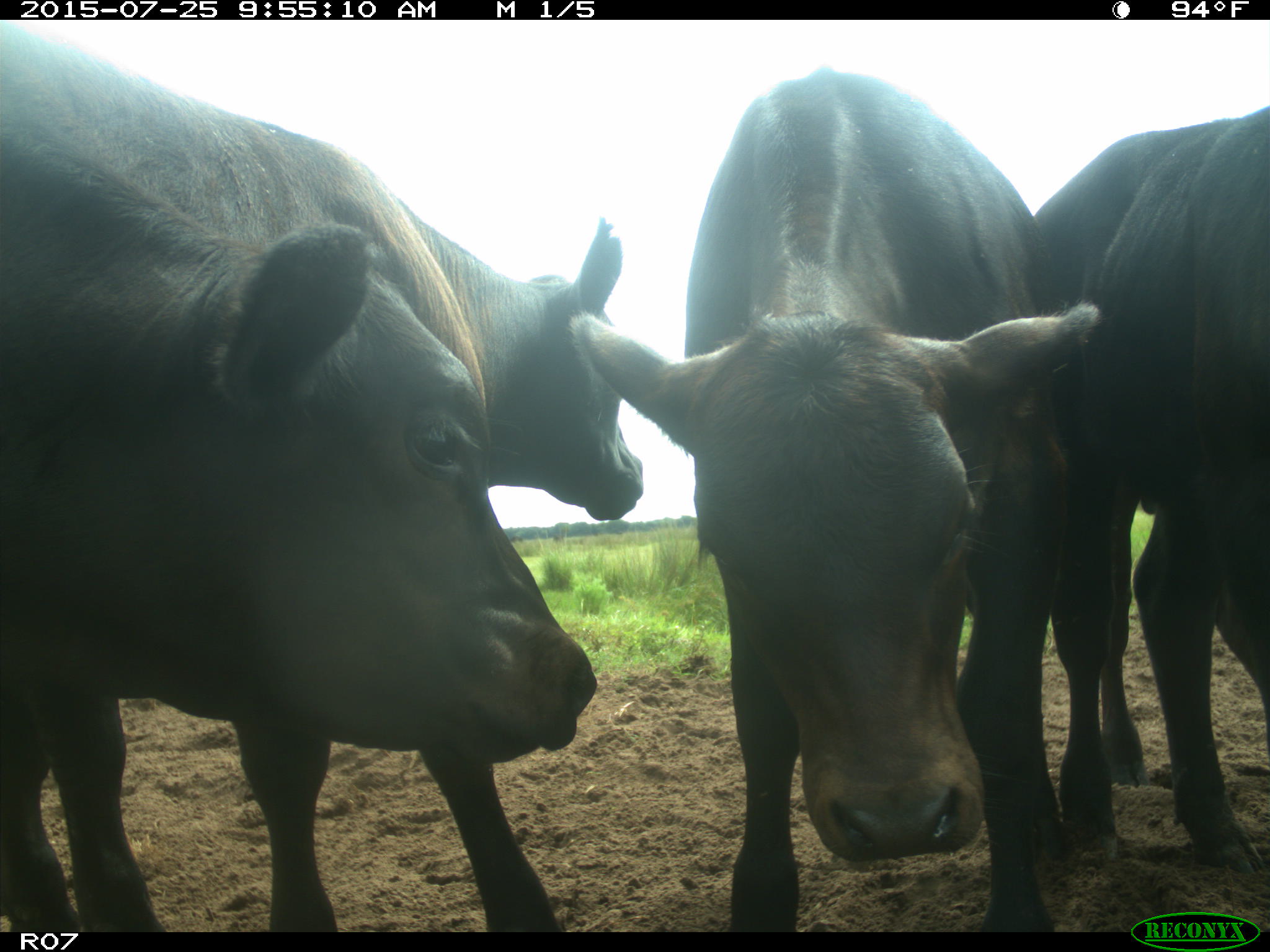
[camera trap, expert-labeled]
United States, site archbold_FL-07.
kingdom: Animalia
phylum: Chordata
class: Mammalia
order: Artiodactyla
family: Bovidae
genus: Bos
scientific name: Bos taurus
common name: domestic cow